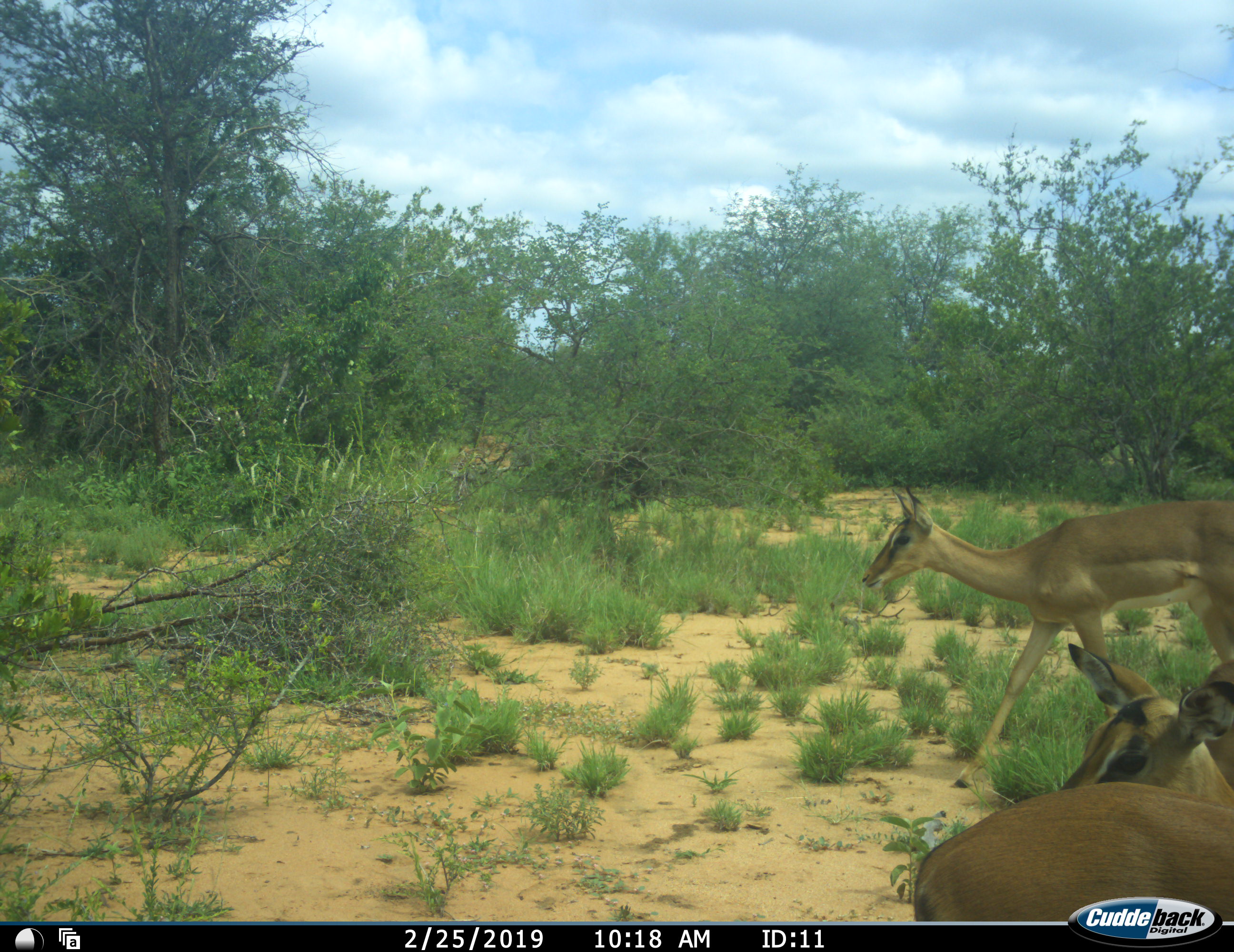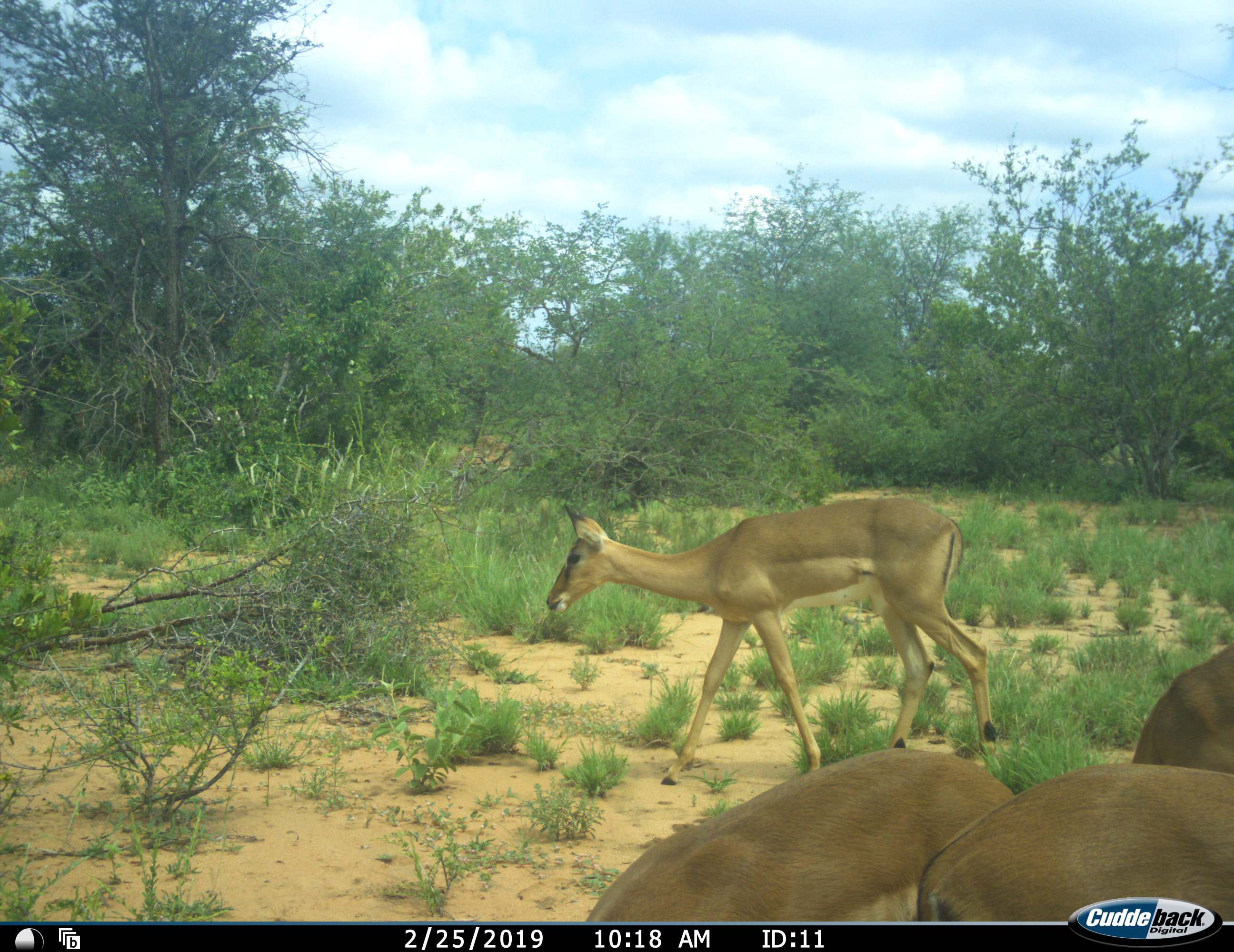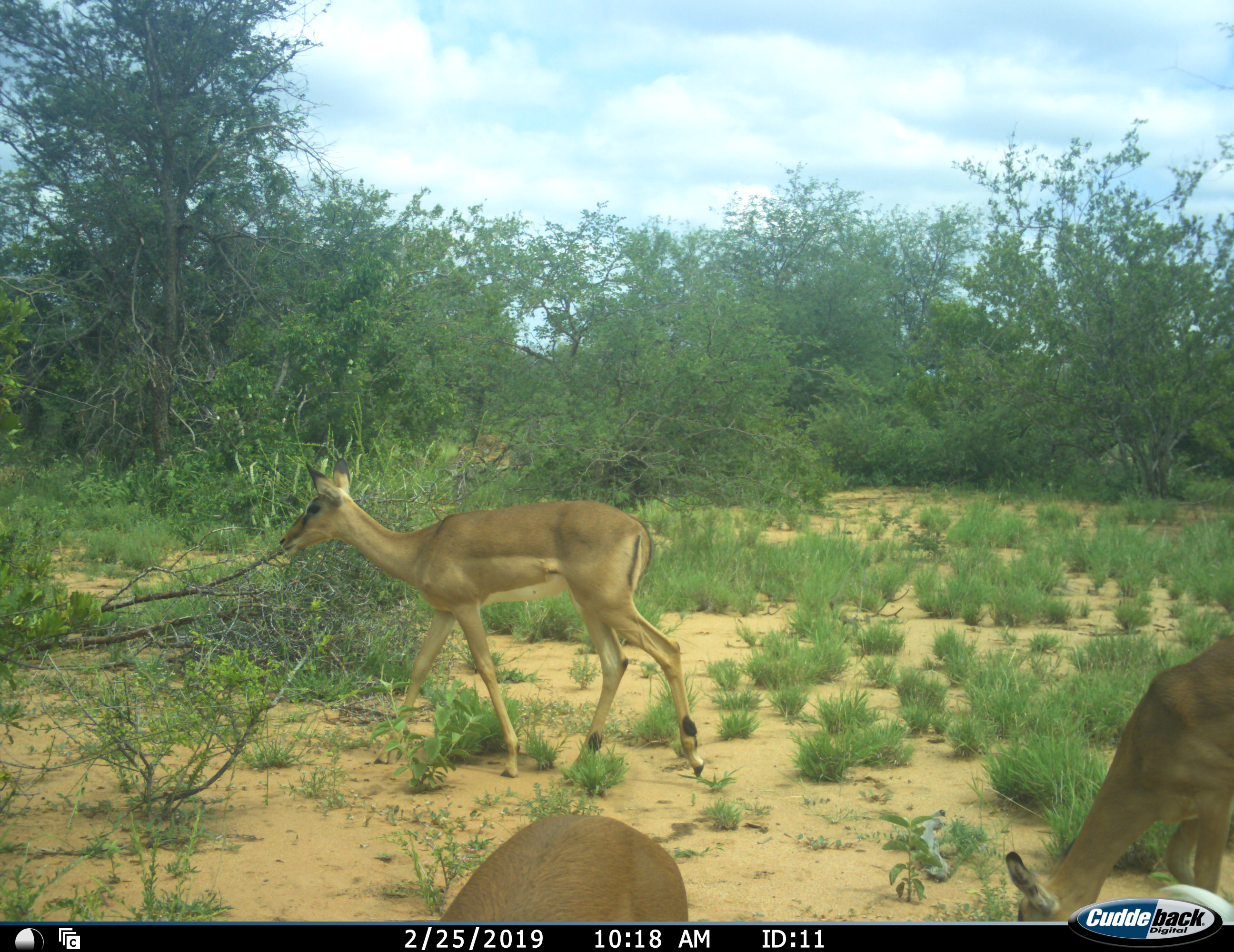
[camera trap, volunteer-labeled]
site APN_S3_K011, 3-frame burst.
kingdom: Animalia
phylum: Chordata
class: Mammalia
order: Artiodactyla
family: Bovidae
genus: Aepyceros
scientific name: Aepyceros melampus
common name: impala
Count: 4.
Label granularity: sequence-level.